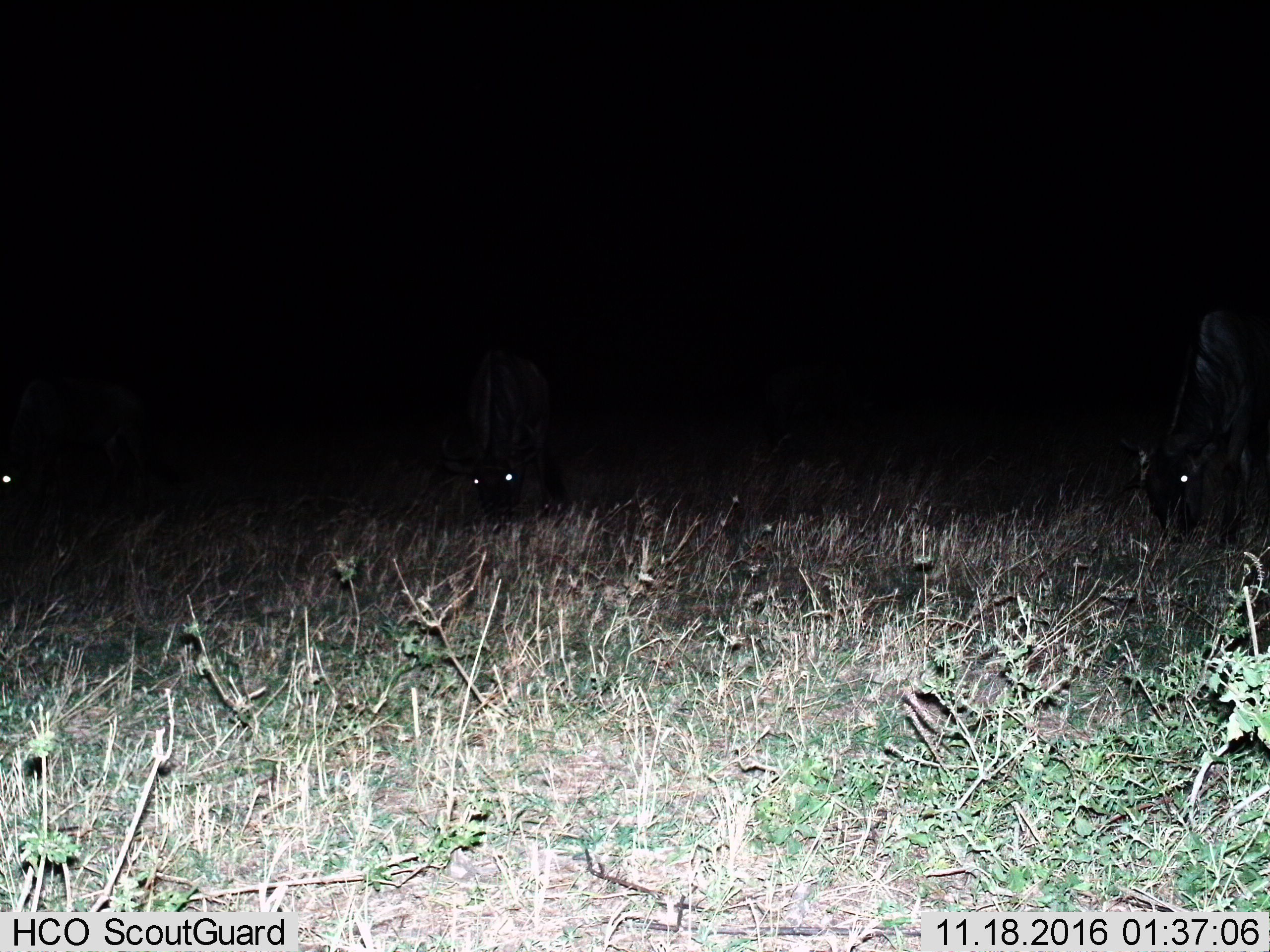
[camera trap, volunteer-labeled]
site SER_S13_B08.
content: unidentified animal